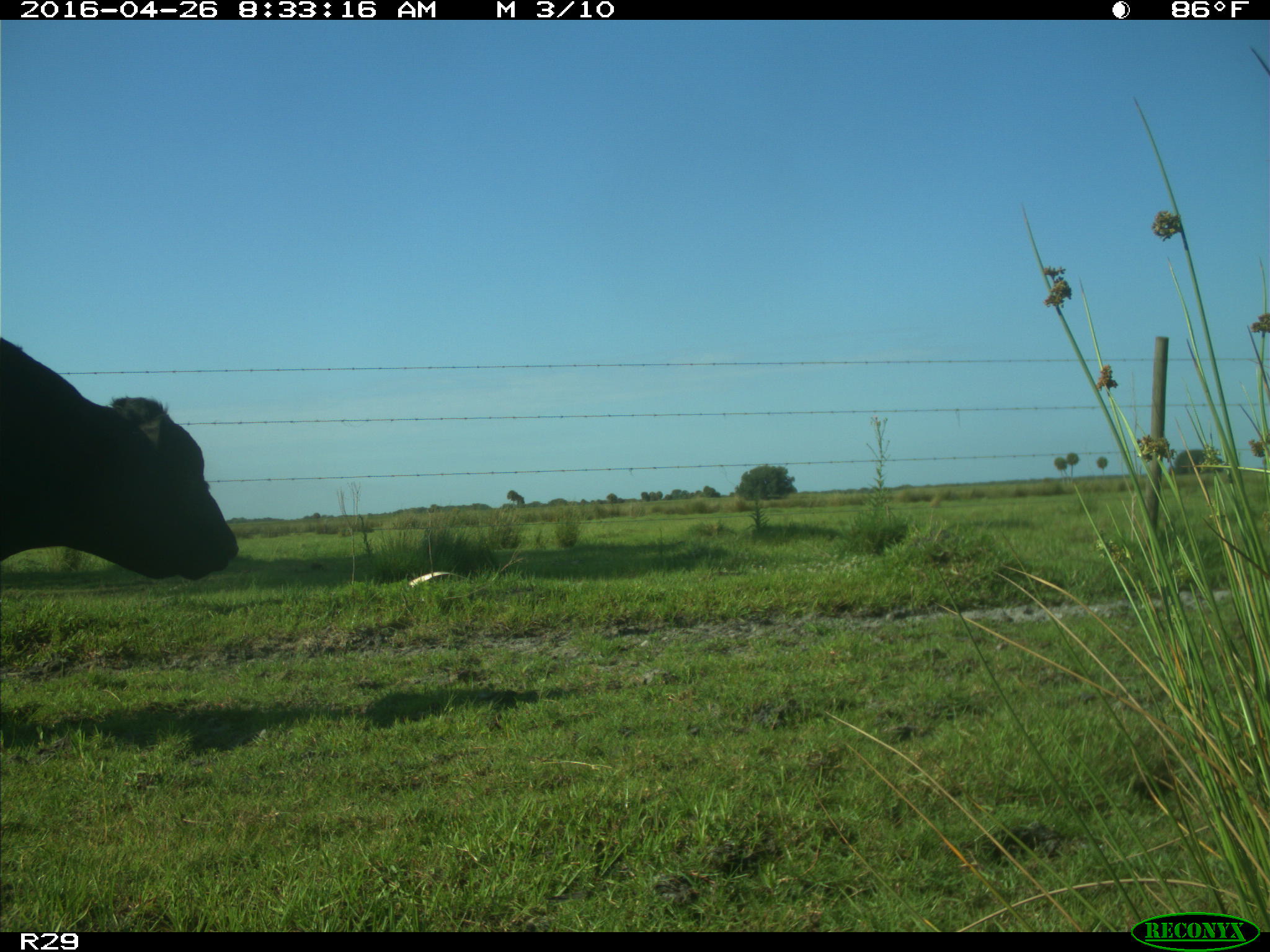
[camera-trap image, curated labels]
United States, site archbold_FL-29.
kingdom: Animalia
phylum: Chordata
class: Mammalia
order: Artiodactyla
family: Bovidae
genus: Bos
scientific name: Bos taurus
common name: domestic cow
Bos taurus (domestic cow).